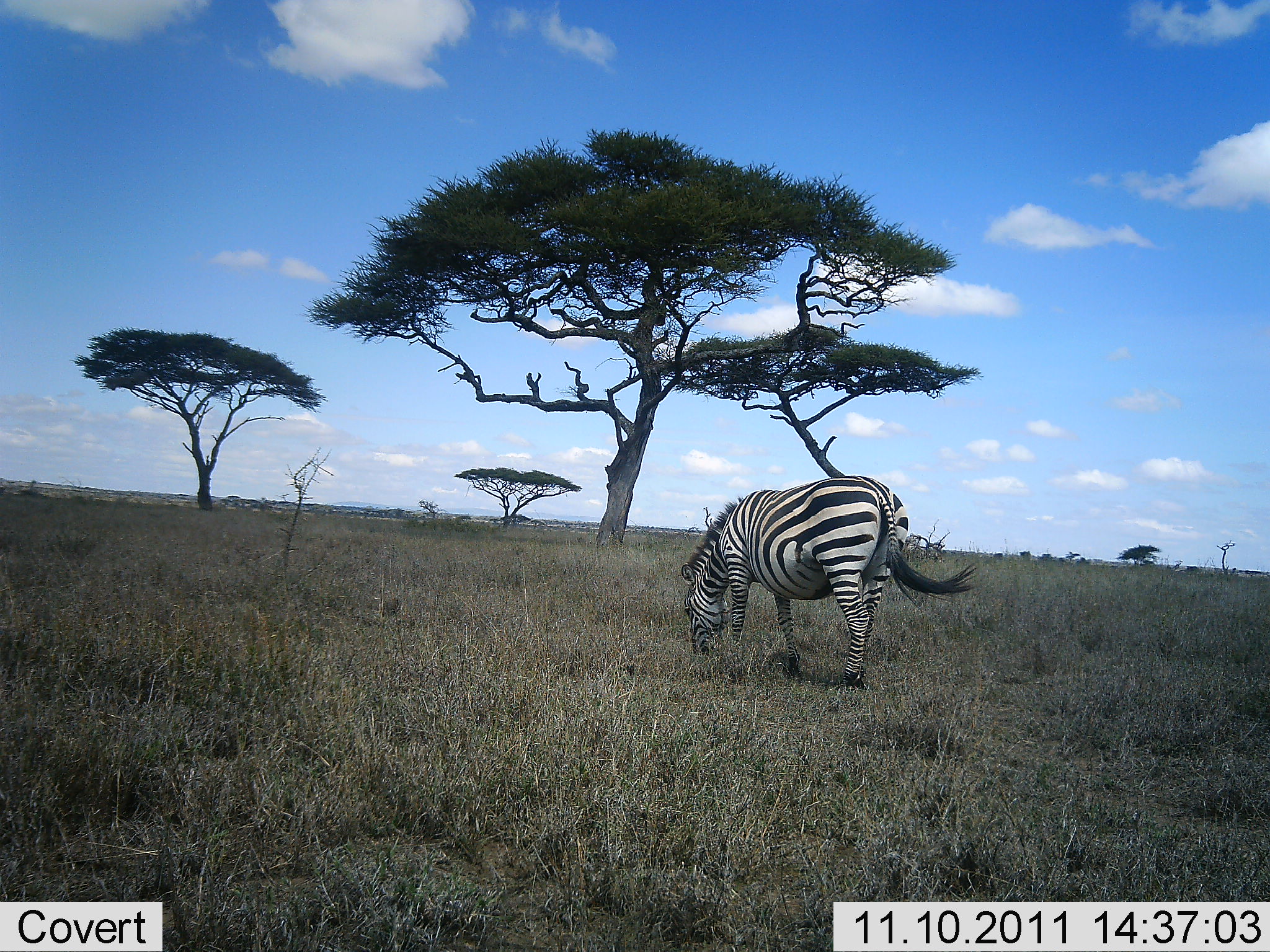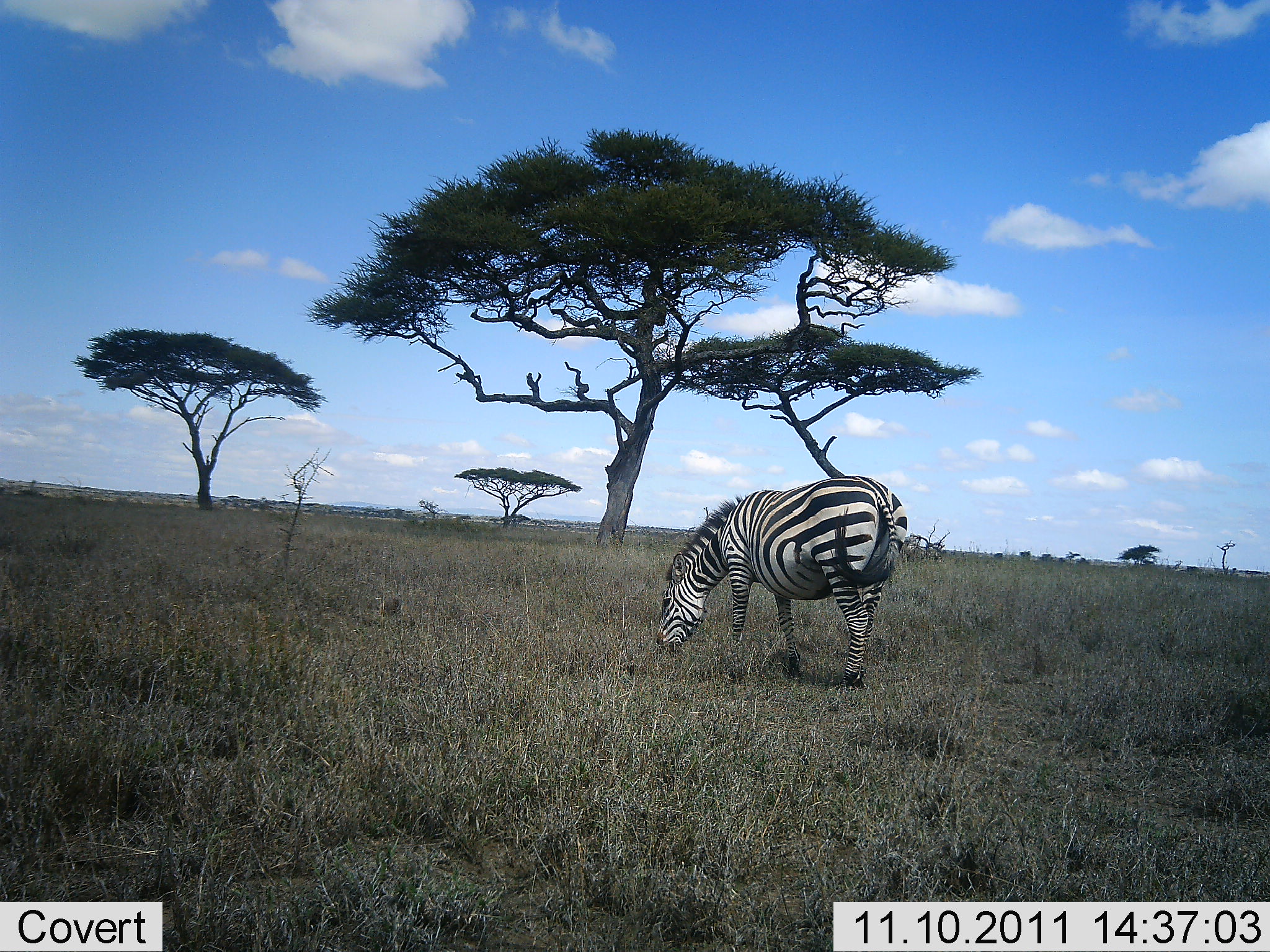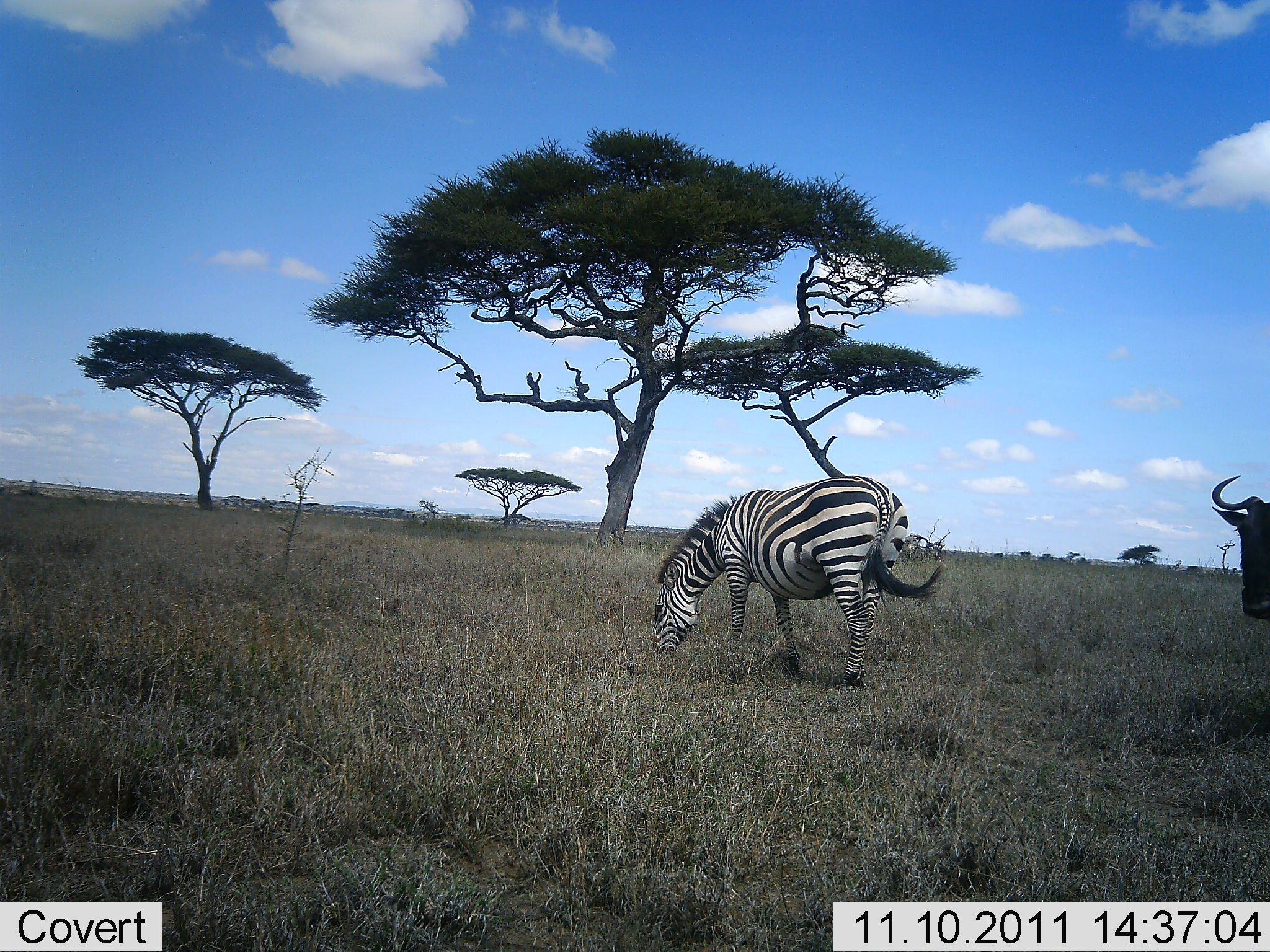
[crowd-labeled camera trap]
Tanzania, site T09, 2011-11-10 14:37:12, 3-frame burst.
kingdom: Animalia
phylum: Chordata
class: Mammalia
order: Artiodactyla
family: Bovidae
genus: Connochaetes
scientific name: Connochaetes taurinus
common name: blue wildebeest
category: wildebeest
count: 1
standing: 64%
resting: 0%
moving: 45%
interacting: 0%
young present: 0%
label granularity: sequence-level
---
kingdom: Animalia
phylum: Chordata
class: Mammalia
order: Perissodactyla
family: Equidae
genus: Equus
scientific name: Equus quagga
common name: plains zebra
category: zebra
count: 1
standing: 38%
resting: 0%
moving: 0%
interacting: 0%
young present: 0%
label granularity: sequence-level